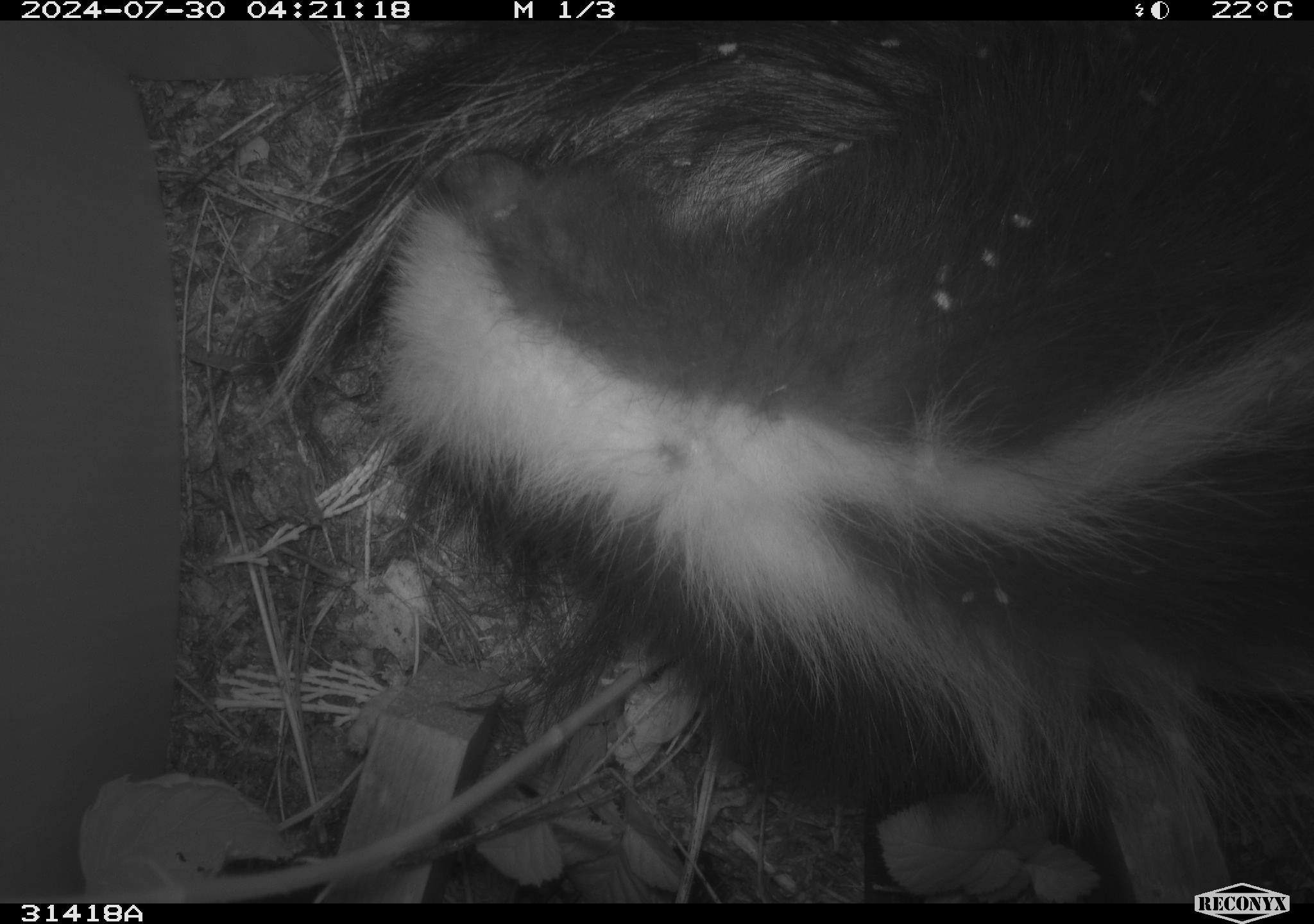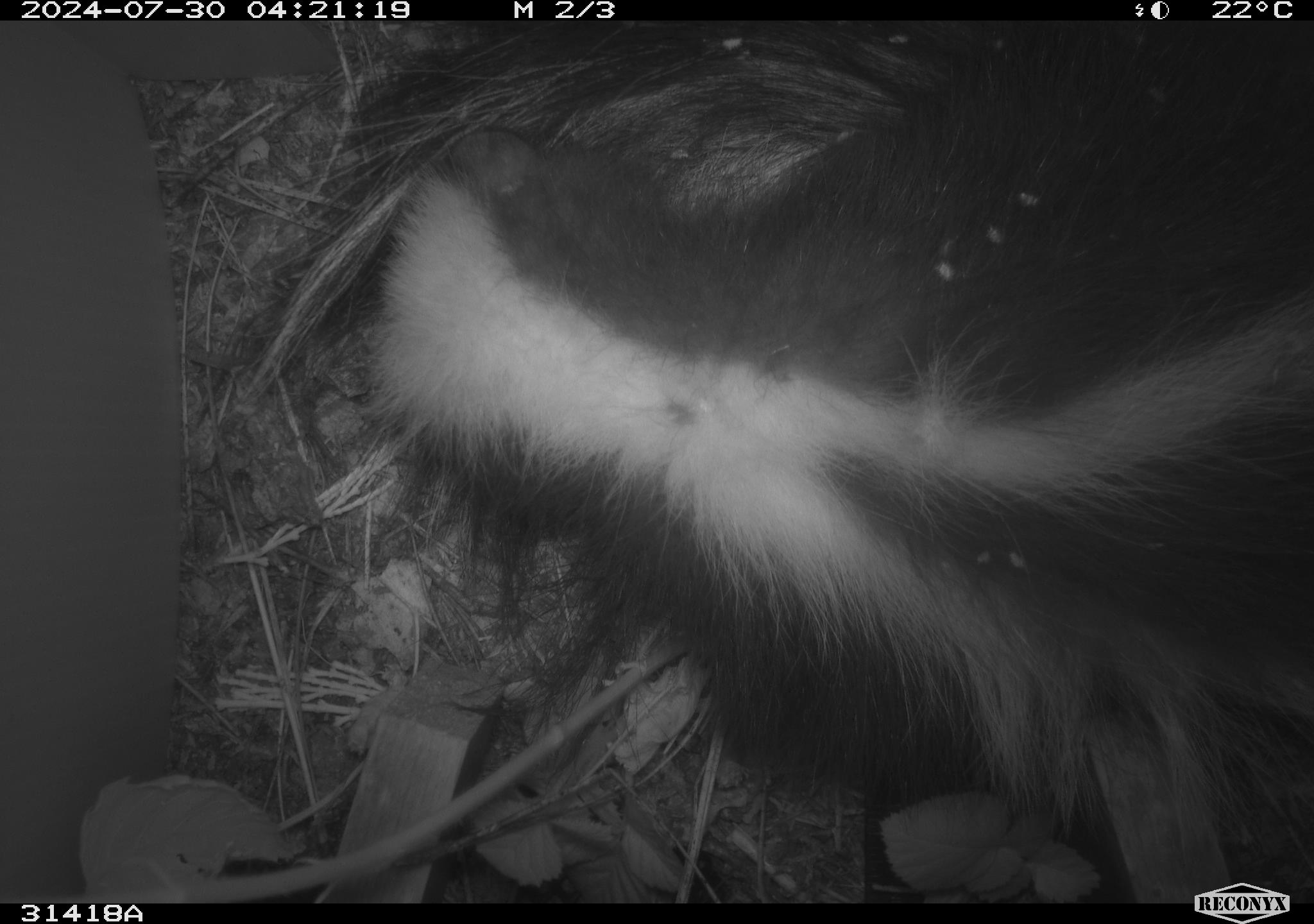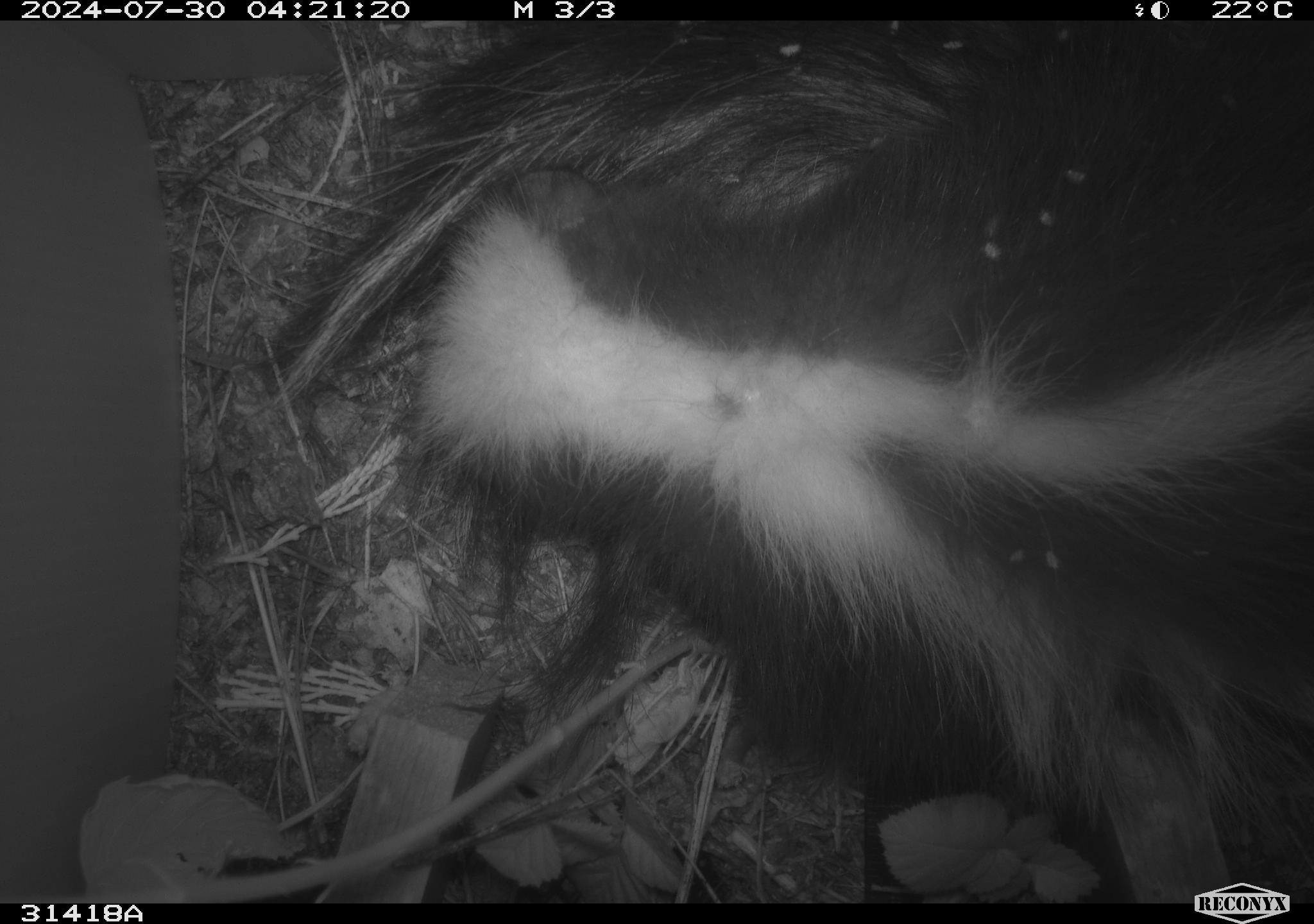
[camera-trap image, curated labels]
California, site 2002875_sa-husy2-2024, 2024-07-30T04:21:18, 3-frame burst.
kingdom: Animalia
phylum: Chordata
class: Mammalia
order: Carnivora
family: Mephitidae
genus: Mephitis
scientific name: Mephitis mephitis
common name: striped skunk